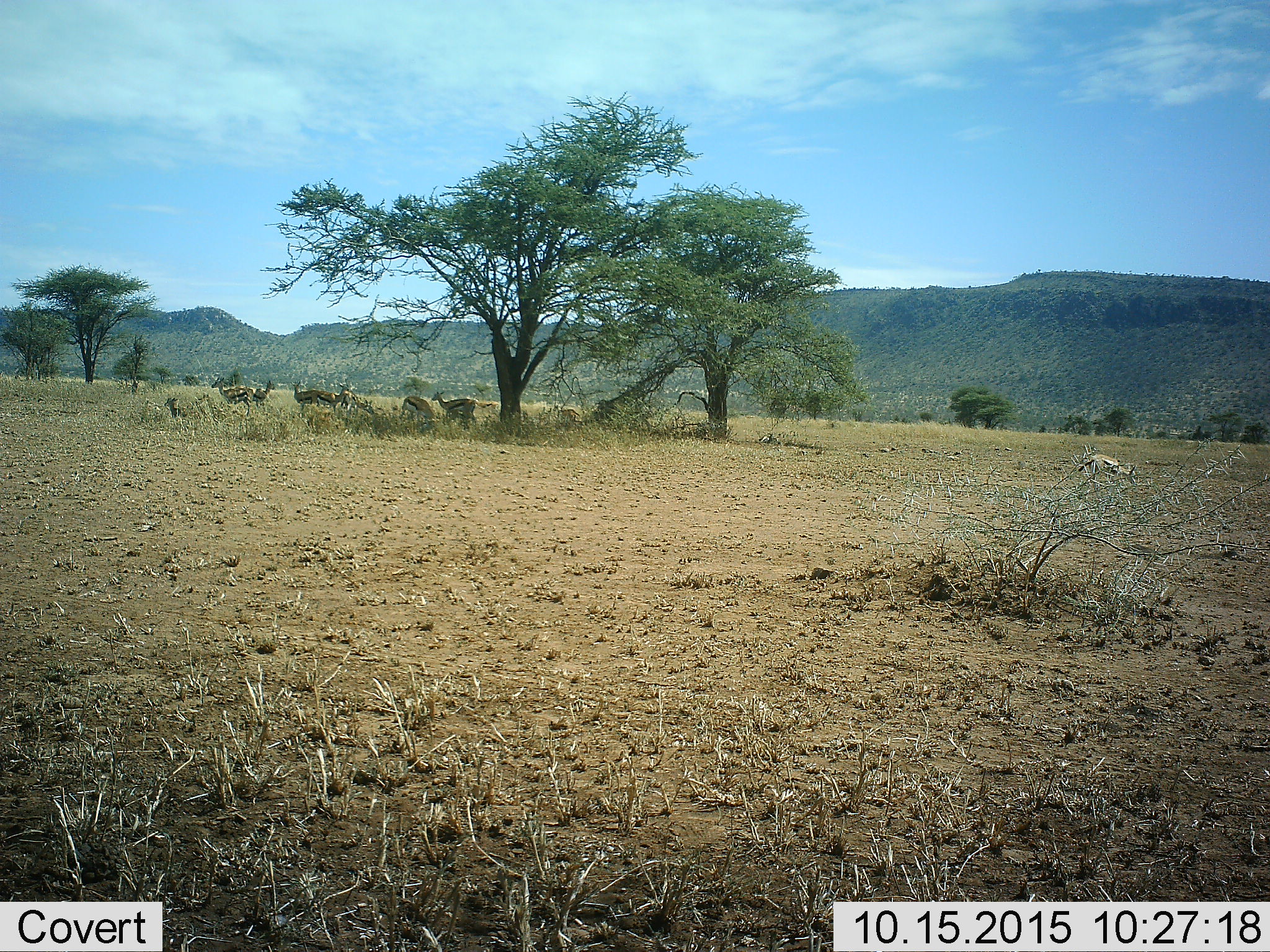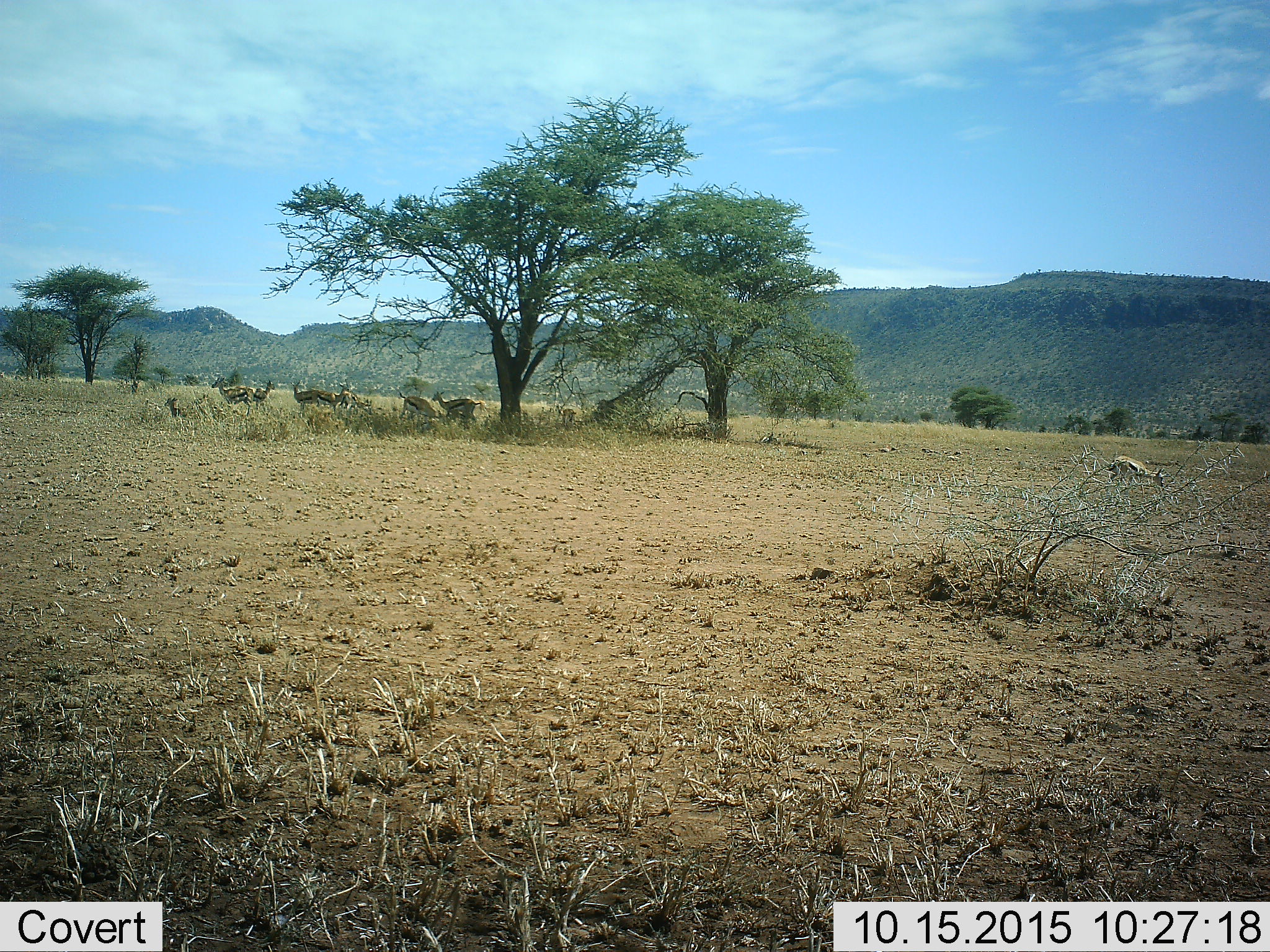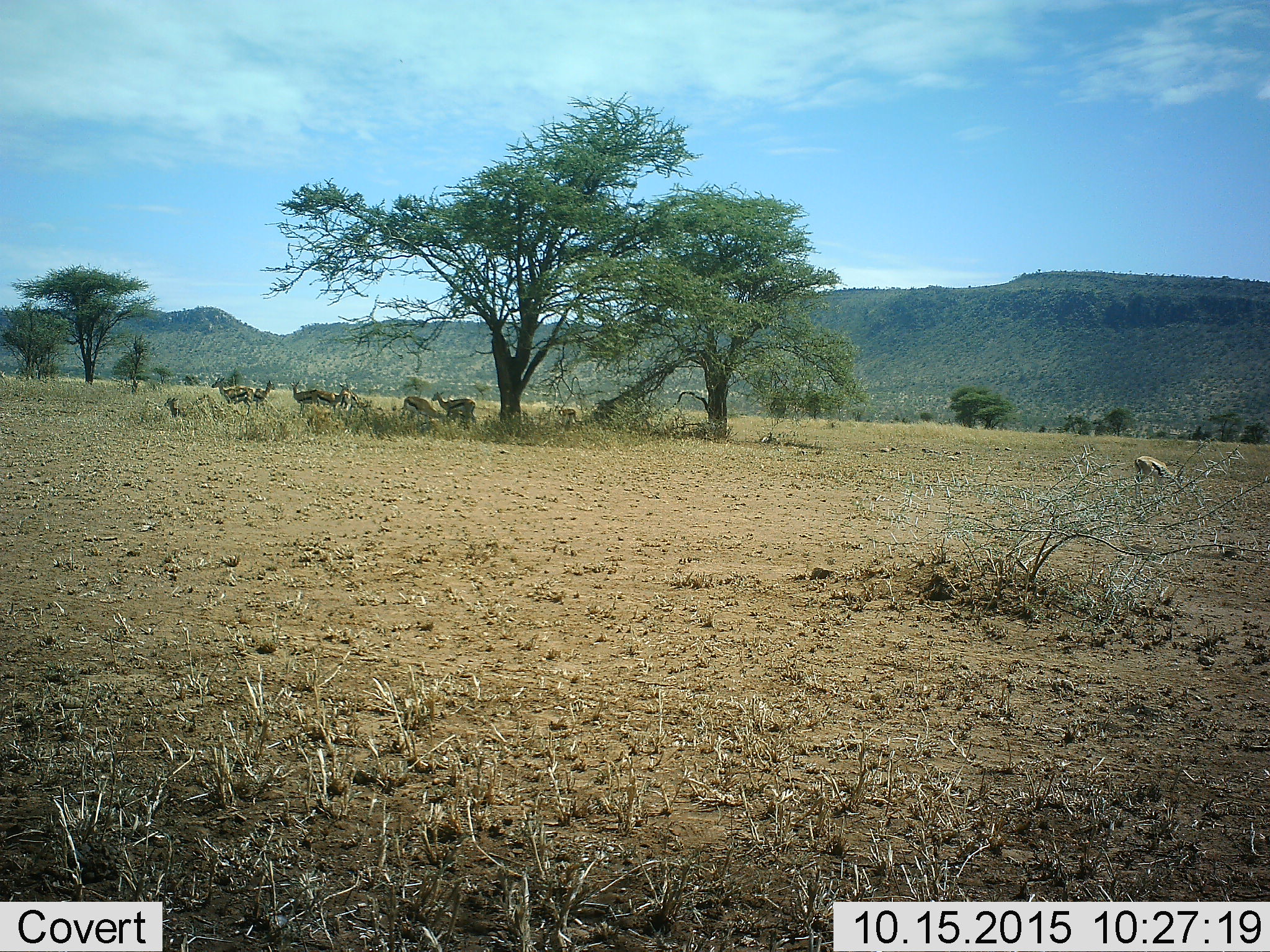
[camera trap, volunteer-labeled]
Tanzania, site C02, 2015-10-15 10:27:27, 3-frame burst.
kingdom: Animalia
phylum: Chordata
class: Mammalia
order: Artiodactyla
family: Bovidae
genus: Eudorcas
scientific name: Eudorcas thomsonii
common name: thomson's gazelle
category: gazellethomsons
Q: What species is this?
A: Gazellethomsons (thomson's gazelle) (Eudorcas thomsonii).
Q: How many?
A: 10.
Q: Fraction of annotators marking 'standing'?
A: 84%.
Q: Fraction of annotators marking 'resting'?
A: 68%.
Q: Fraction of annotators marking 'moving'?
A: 37%.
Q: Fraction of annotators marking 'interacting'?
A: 5%.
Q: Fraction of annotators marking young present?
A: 21%.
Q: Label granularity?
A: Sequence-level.